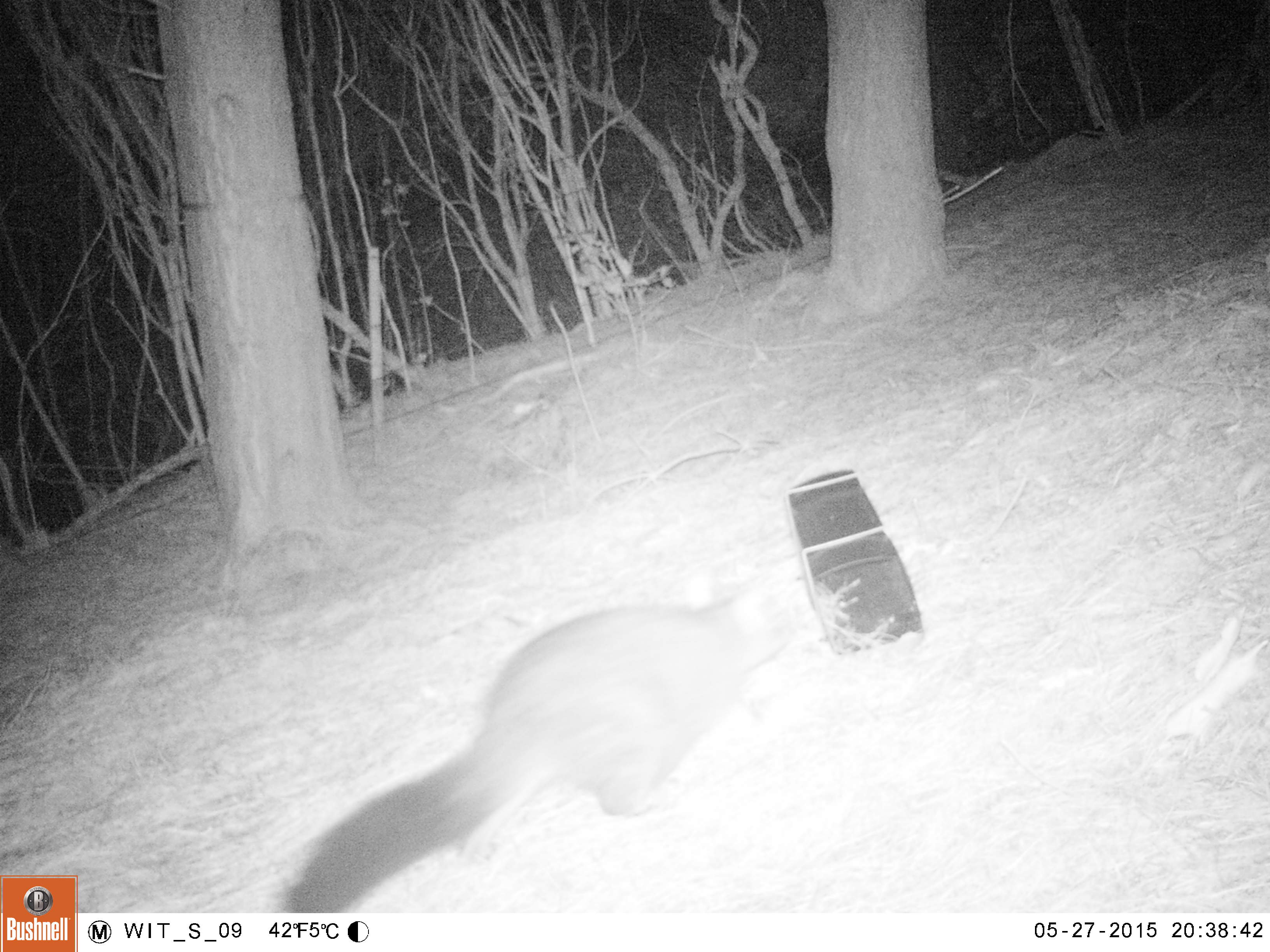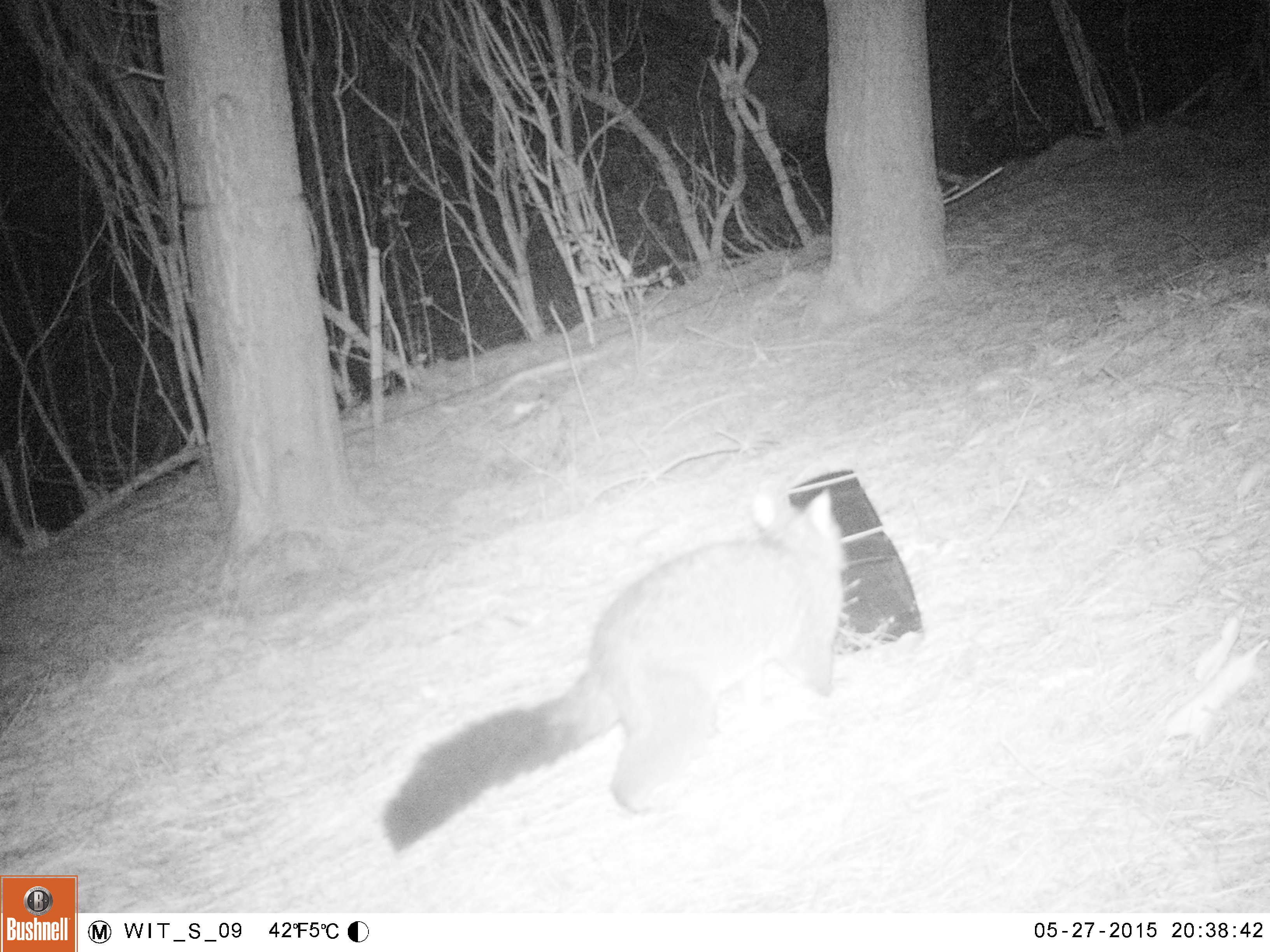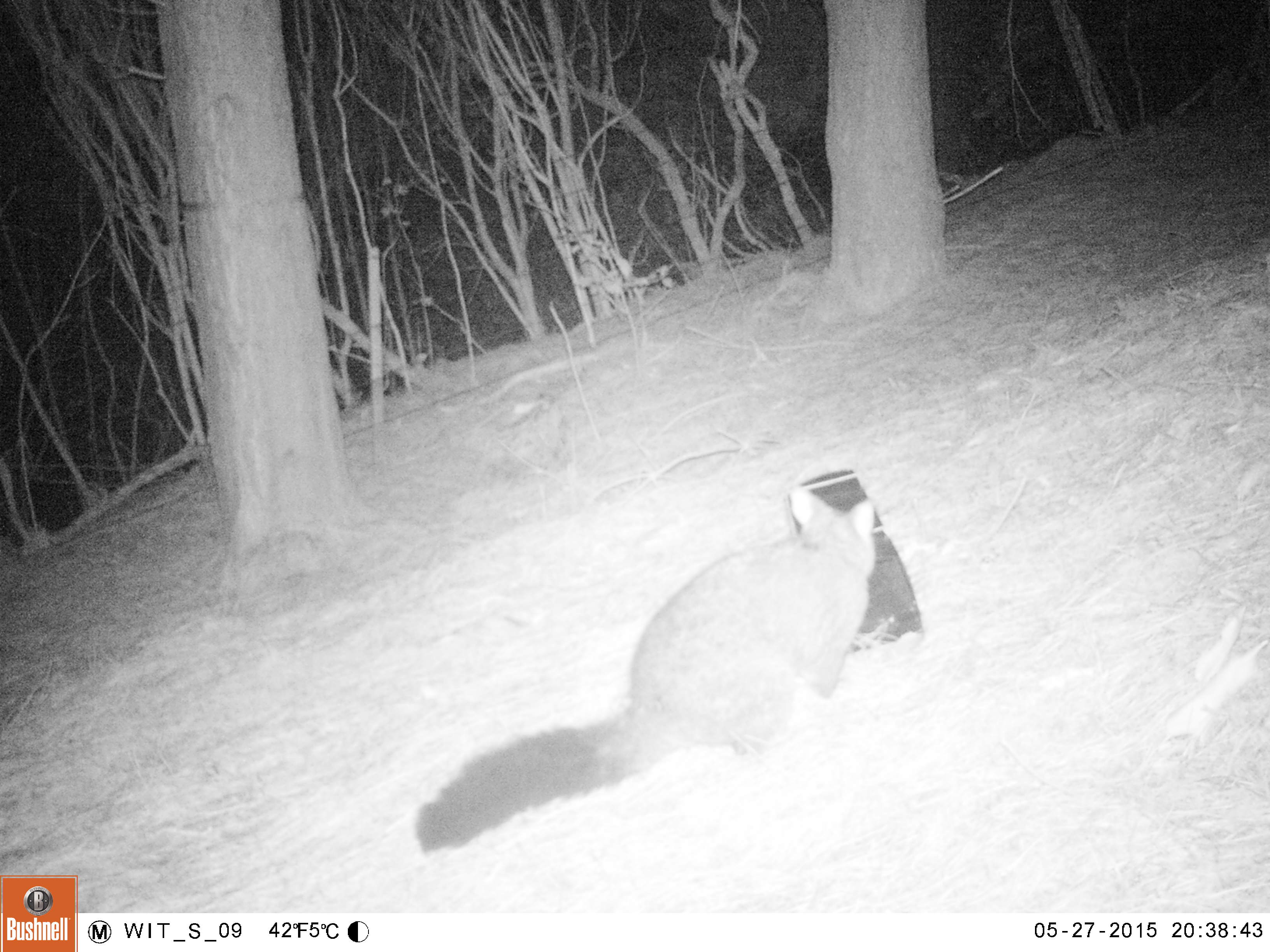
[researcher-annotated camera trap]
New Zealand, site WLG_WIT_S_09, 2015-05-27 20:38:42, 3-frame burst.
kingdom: Animalia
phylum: Chordata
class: Mammalia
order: Diprotodontia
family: Phalangeridae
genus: Trichosurus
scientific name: Trichosurus vulpecula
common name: common brushtail possum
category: possum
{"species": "possum (common brushtail possum) (Trichosurus vulpecula)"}